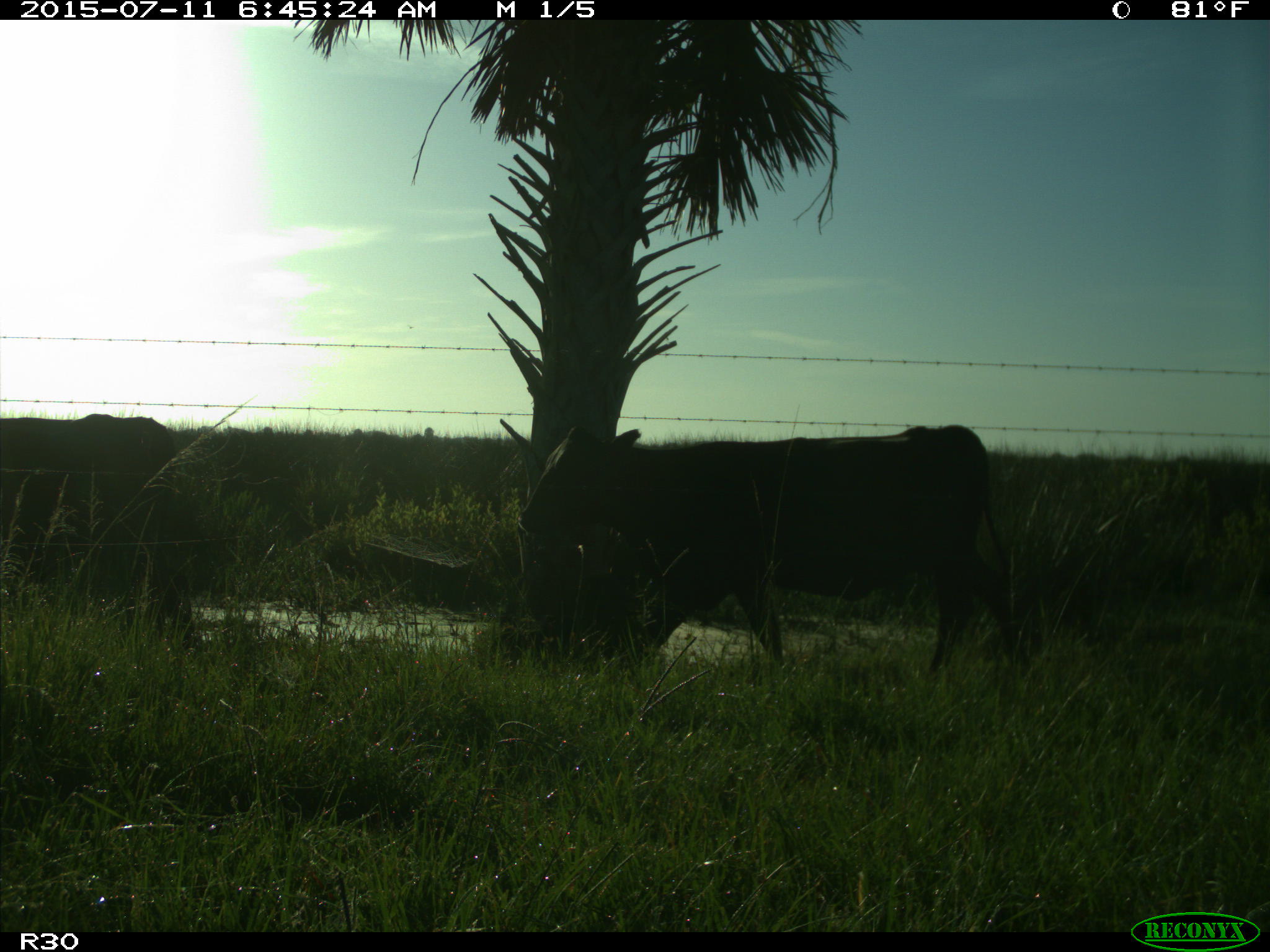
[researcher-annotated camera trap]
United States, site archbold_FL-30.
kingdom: Animalia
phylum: Chordata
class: Mammalia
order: Artiodactyla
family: Bovidae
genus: Bos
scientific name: Bos taurus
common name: domestic cow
Bos taurus (domestic cow).